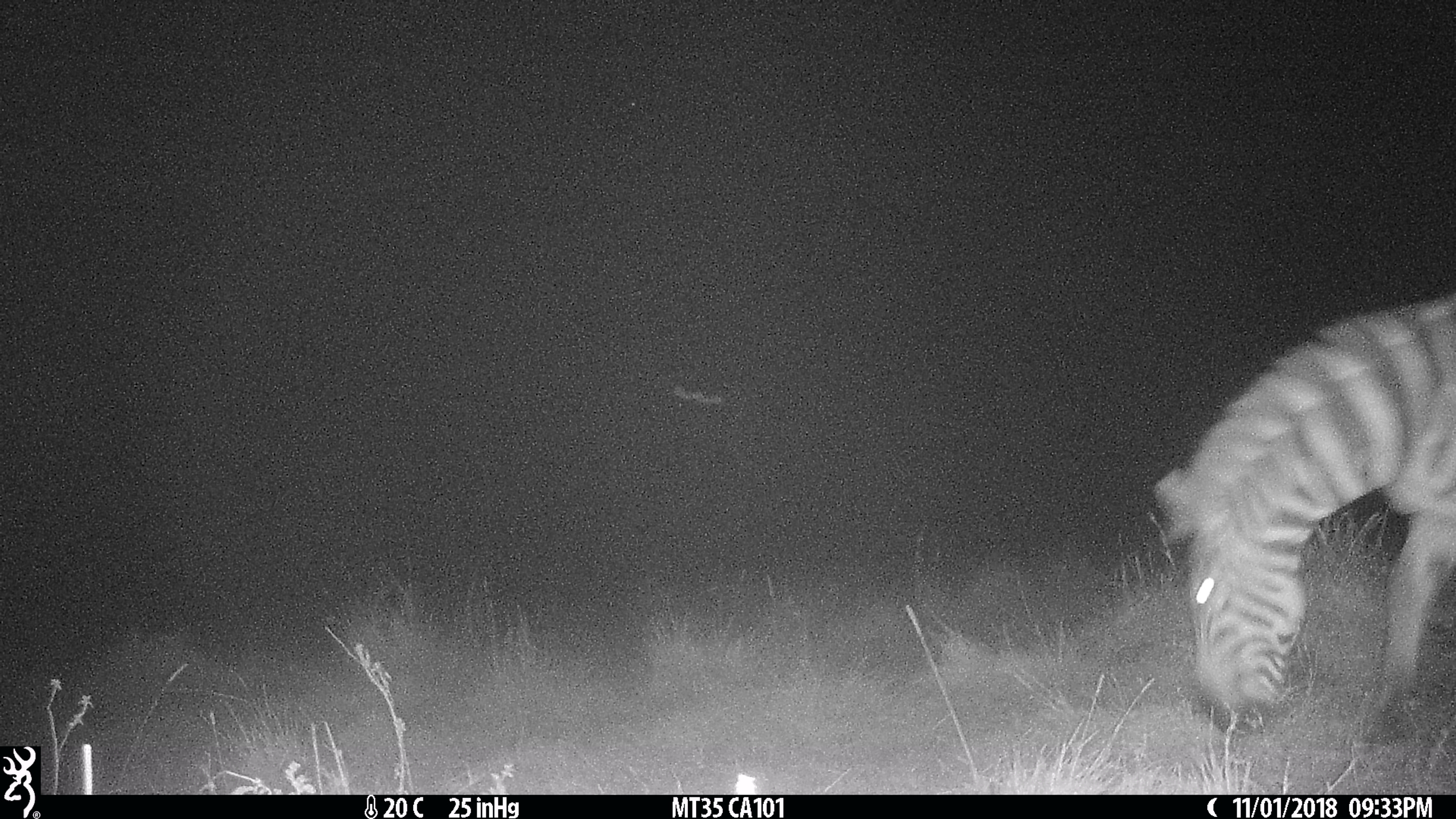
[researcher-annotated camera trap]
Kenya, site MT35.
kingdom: Animalia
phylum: Chordata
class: Mammalia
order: Perissodactyla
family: Equidae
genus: Equus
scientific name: Equus quagga burchellii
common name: burchell's zebra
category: zebra